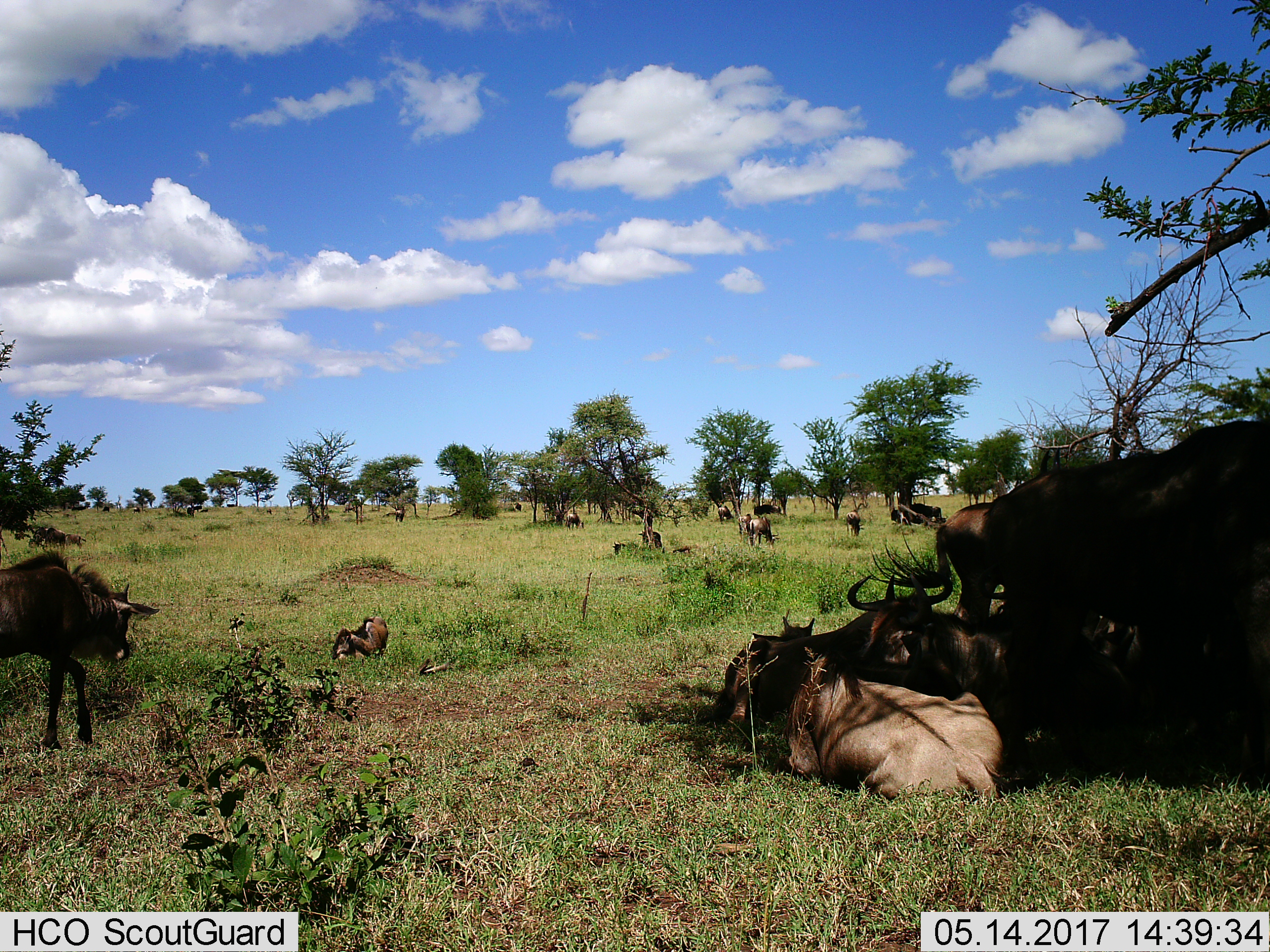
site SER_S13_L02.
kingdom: Animalia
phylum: Chordata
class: Mammalia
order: Artiodactyla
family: Bovidae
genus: Connochaetes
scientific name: Connochaetes taurinus taurinus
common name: blue wildebeest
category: wildebeestblue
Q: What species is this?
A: Wildebeestblue (blue wildebeest) (Connochaetes taurinus taurinus).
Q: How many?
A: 11-50.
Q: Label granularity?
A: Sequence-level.